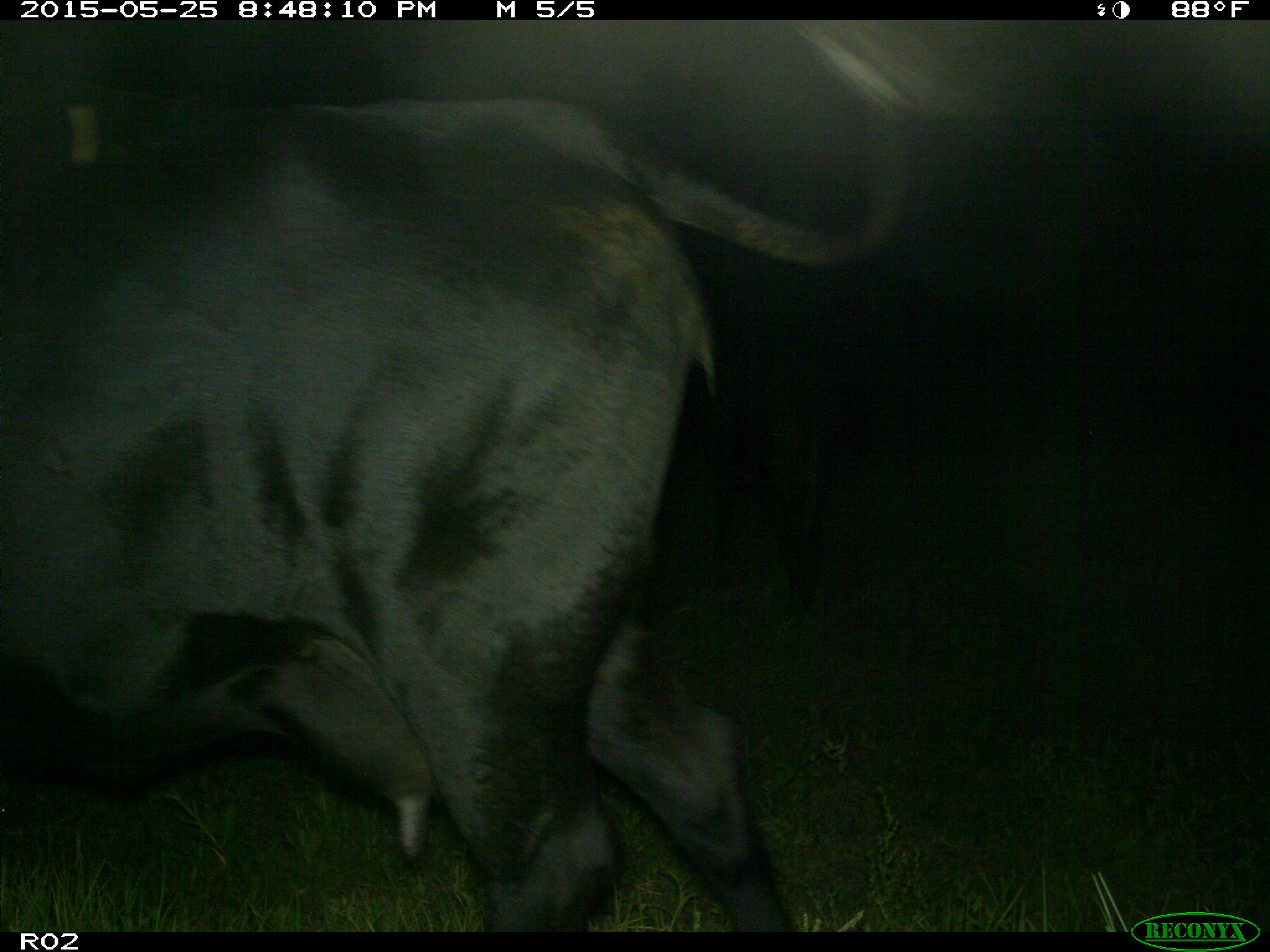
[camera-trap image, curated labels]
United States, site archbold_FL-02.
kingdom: Animalia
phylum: Chordata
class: Mammalia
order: Artiodactyla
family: Bovidae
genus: Bos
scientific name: Bos taurus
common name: domestic cow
Bos taurus (domestic cow).